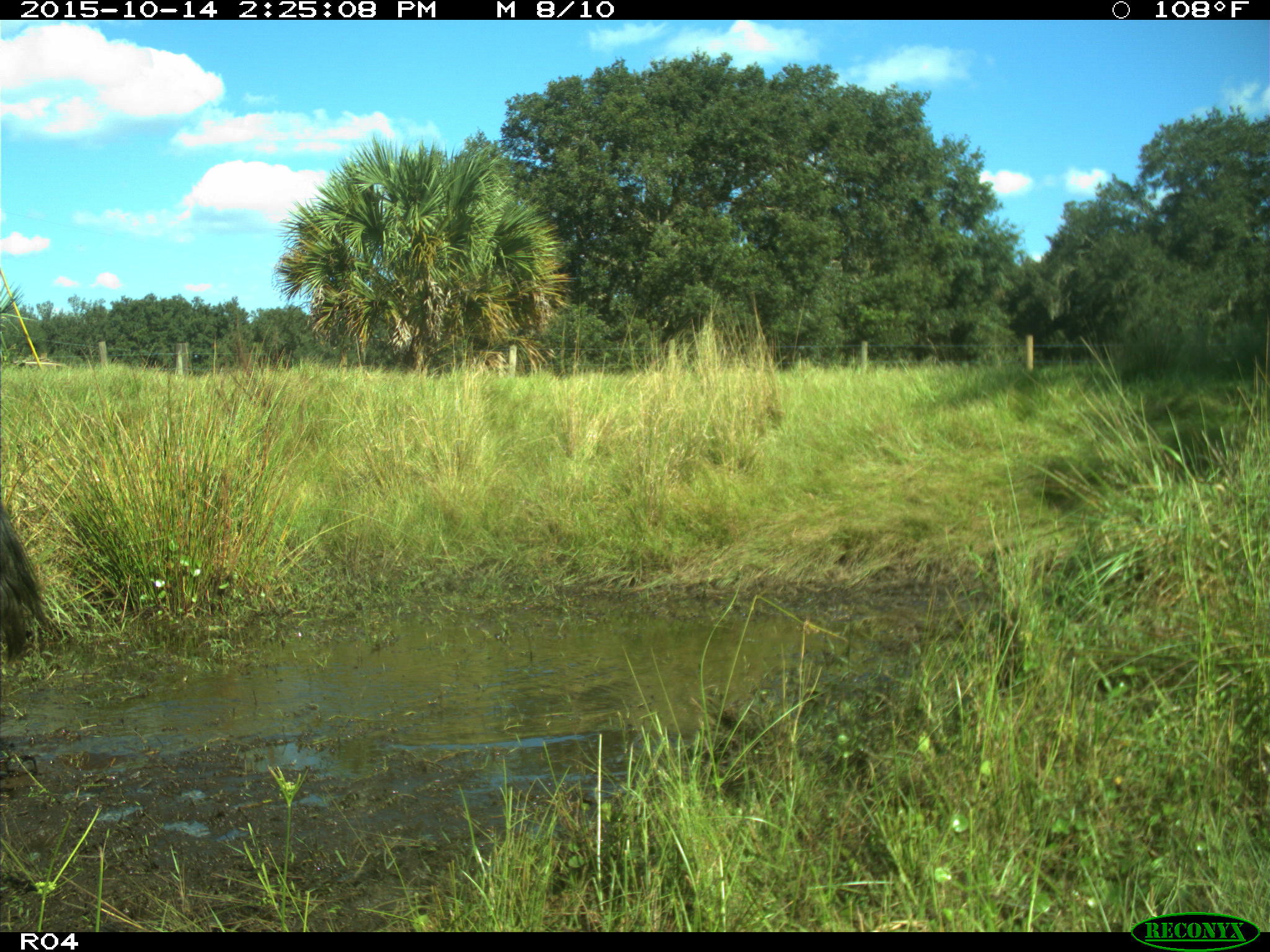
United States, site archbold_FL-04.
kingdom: Animalia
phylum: Chordata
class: Mammalia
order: Artiodactyla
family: Bovidae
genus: Bos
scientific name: Bos taurus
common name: domestic cow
Bos taurus (domestic cow).